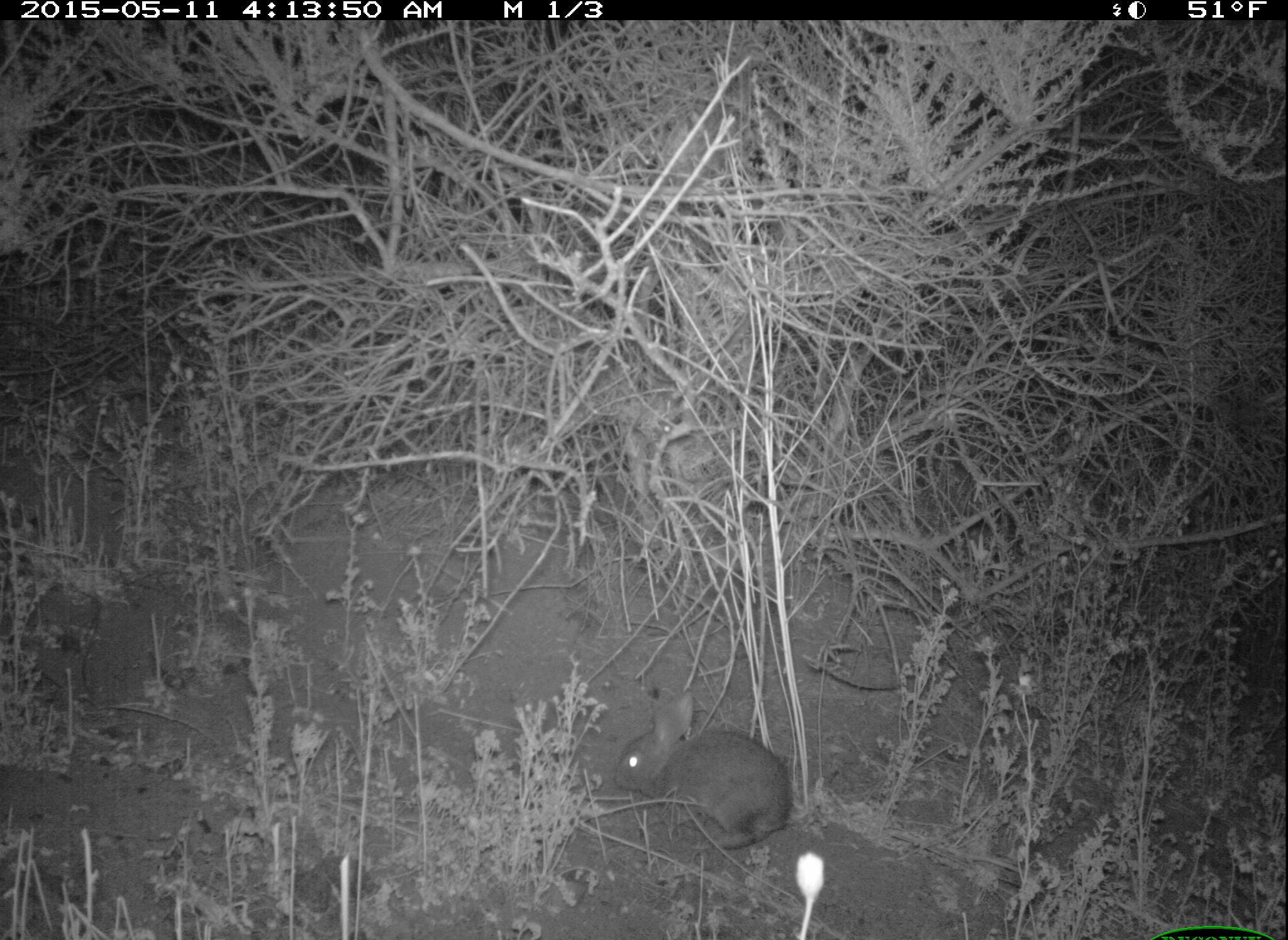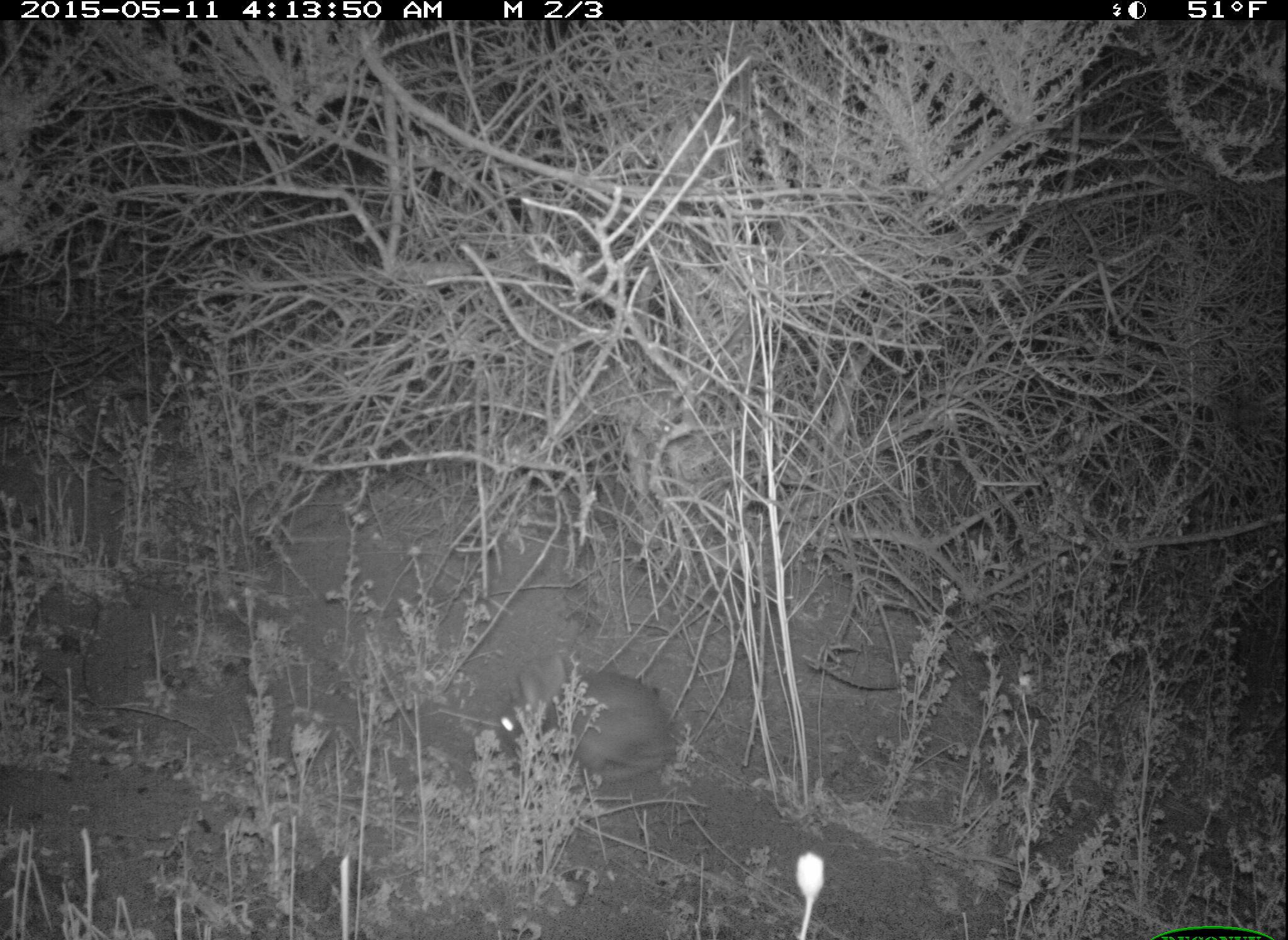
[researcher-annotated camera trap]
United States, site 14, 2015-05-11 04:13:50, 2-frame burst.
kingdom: Animalia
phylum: Chordata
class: Mammalia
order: Lagomorpha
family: Leporidae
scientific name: Leporidae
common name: rabbits and hares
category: rabbit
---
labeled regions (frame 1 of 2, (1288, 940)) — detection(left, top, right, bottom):
rabbit: detection(612, 688, 791, 851)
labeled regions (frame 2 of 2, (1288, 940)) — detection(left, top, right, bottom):
rabbit: detection(499, 654, 676, 785)